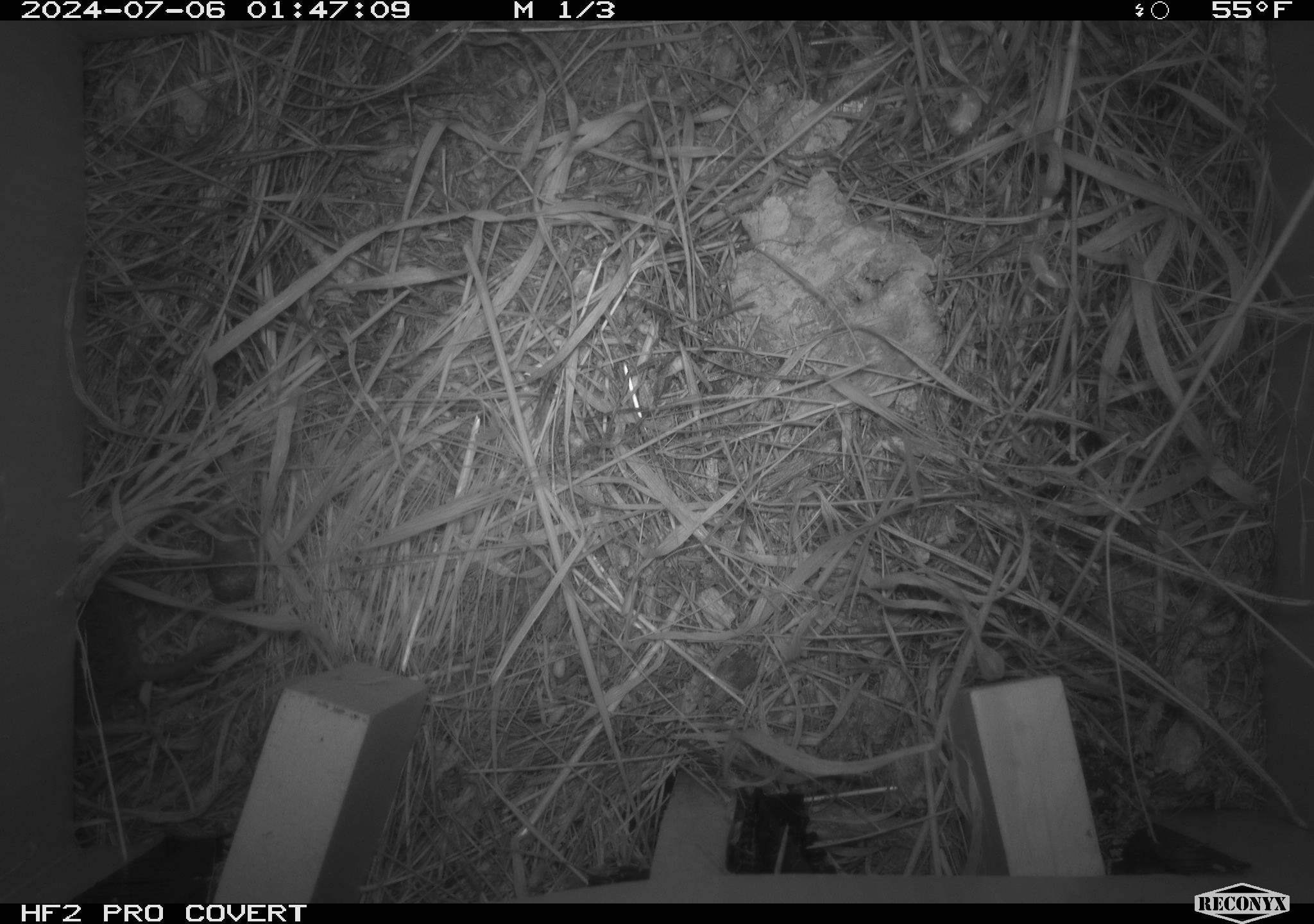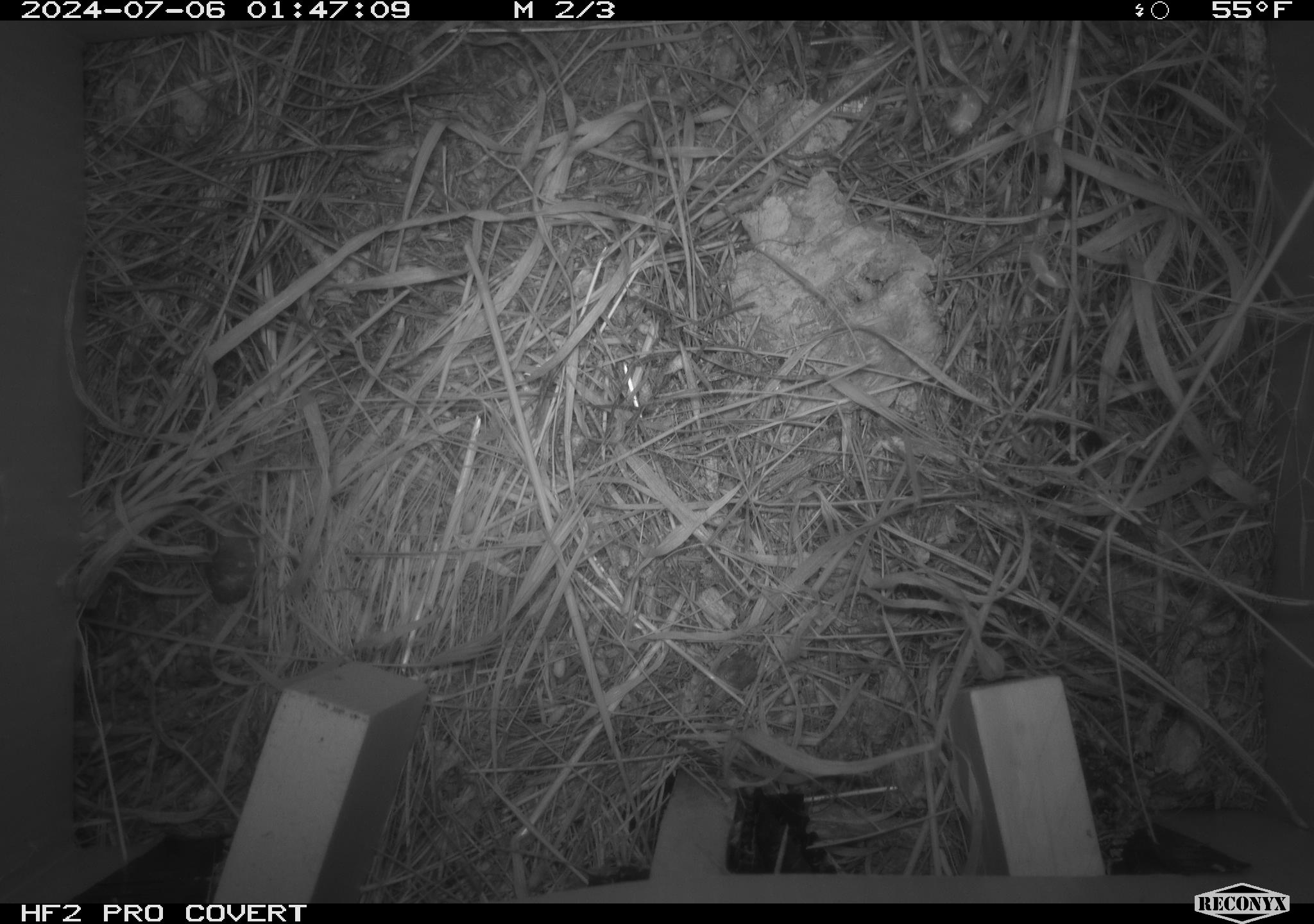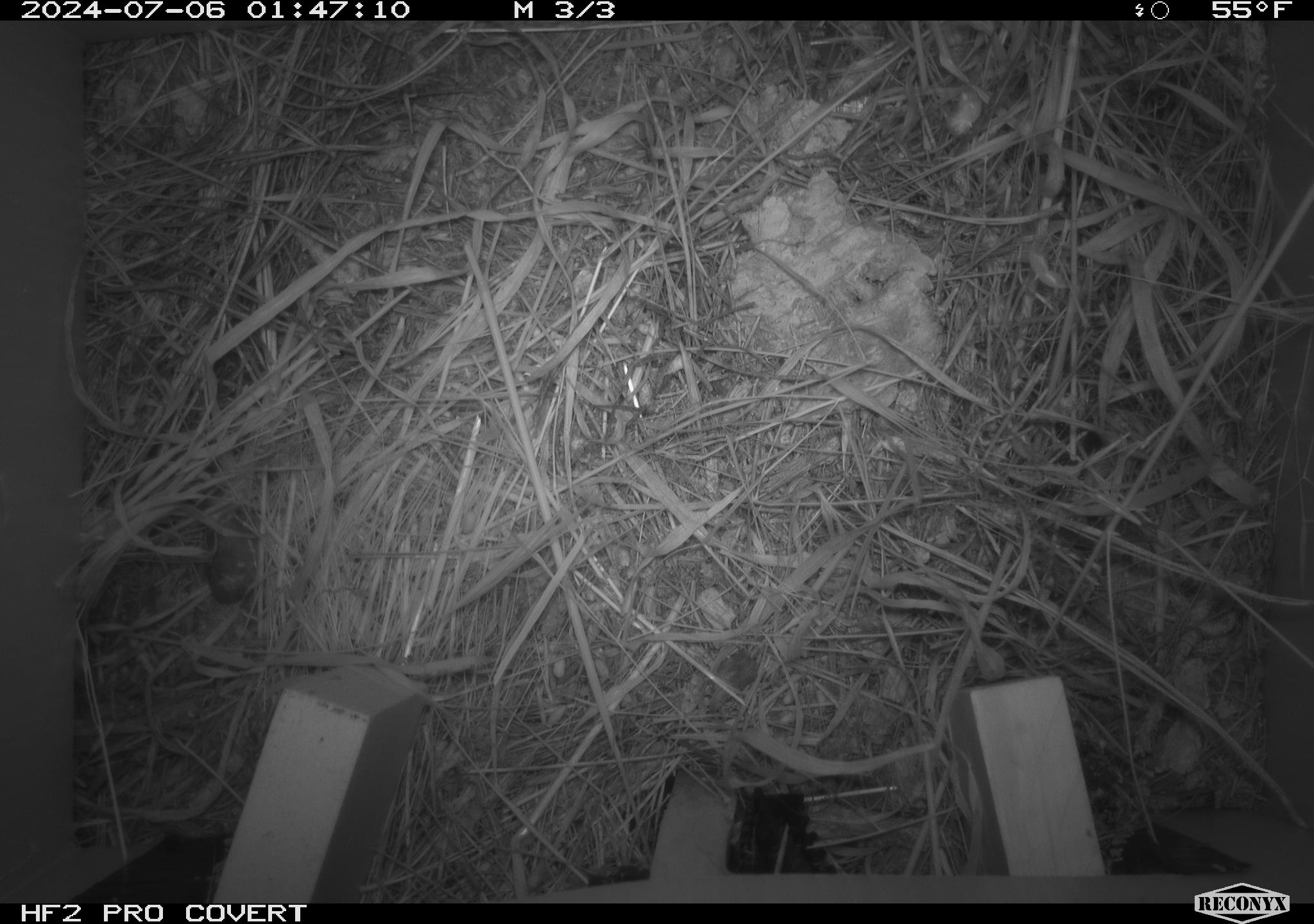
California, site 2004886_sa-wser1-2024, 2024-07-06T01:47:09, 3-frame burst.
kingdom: Animalia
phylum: Chordata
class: Mammalia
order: Rodentia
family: Cricetidae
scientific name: Arvicolinae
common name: voles, lemmings, and muskrats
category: arvicolinae subfamily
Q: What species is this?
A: Arvicolinae subfamily (voles, lemmings, and muskrats) (Arvicolinae).